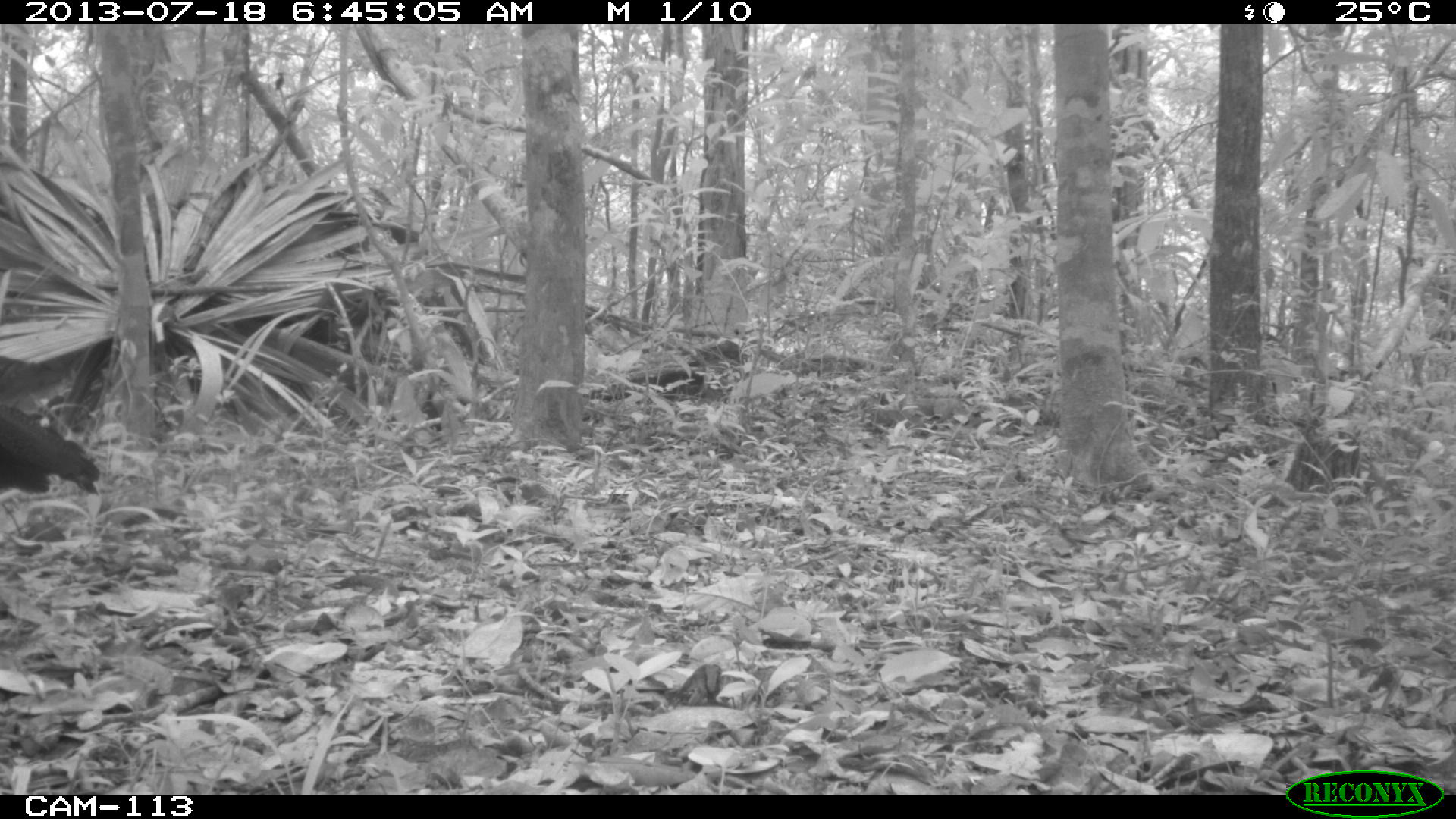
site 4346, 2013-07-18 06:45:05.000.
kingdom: Animalia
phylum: Chordata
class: Aves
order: Galliformes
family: Cracidae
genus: Crax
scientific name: Crax rubra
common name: great curassow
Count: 1.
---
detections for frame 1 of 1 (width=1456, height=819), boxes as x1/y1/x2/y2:
crax rubra: 0/401/100/497